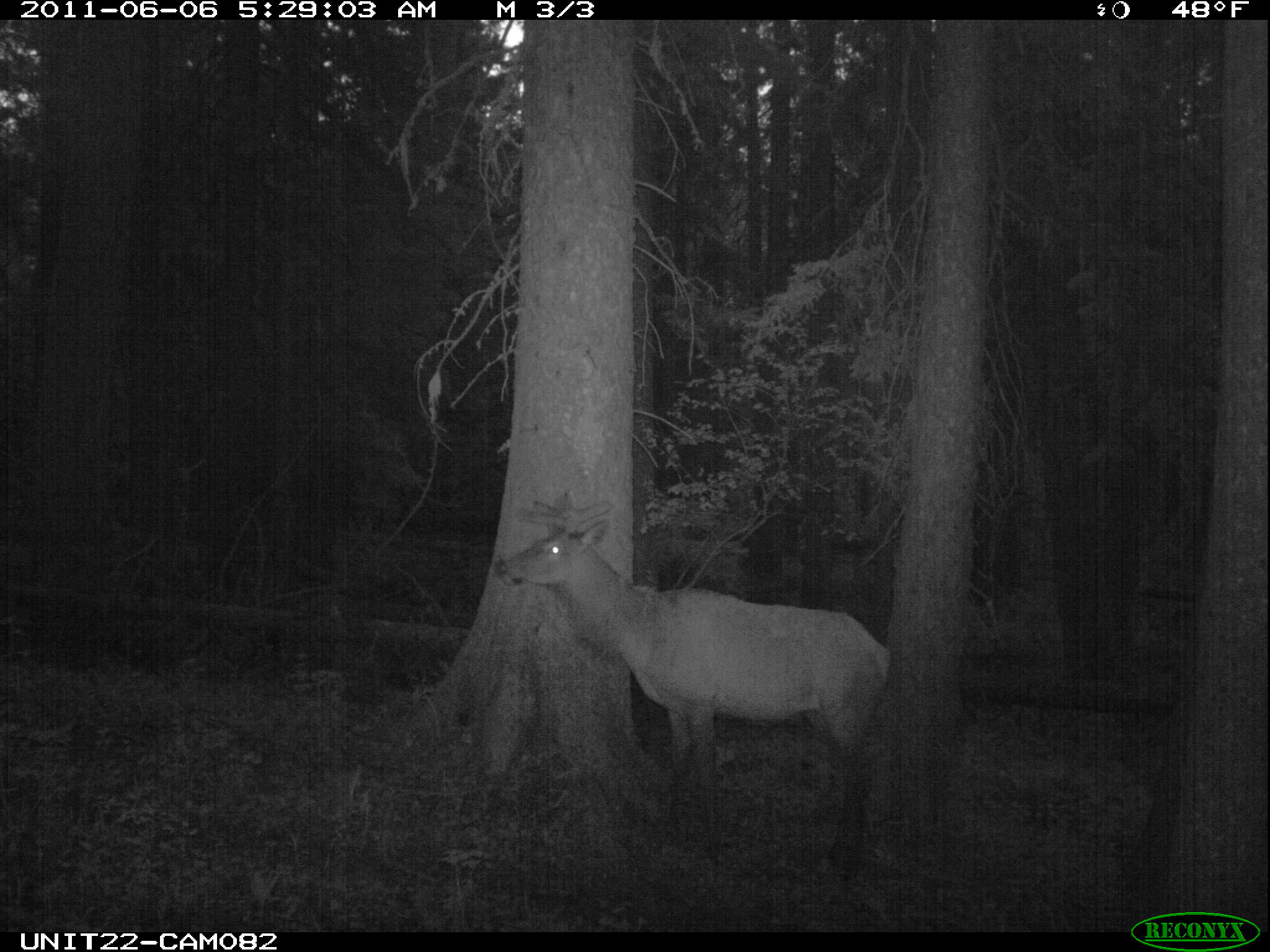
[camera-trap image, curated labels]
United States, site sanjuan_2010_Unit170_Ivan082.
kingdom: Animalia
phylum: Chordata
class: Mammalia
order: Artiodactyla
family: Cervidae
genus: Cervus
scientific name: Cervus elaphus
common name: red deer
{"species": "Cervus elaphus (red deer)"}